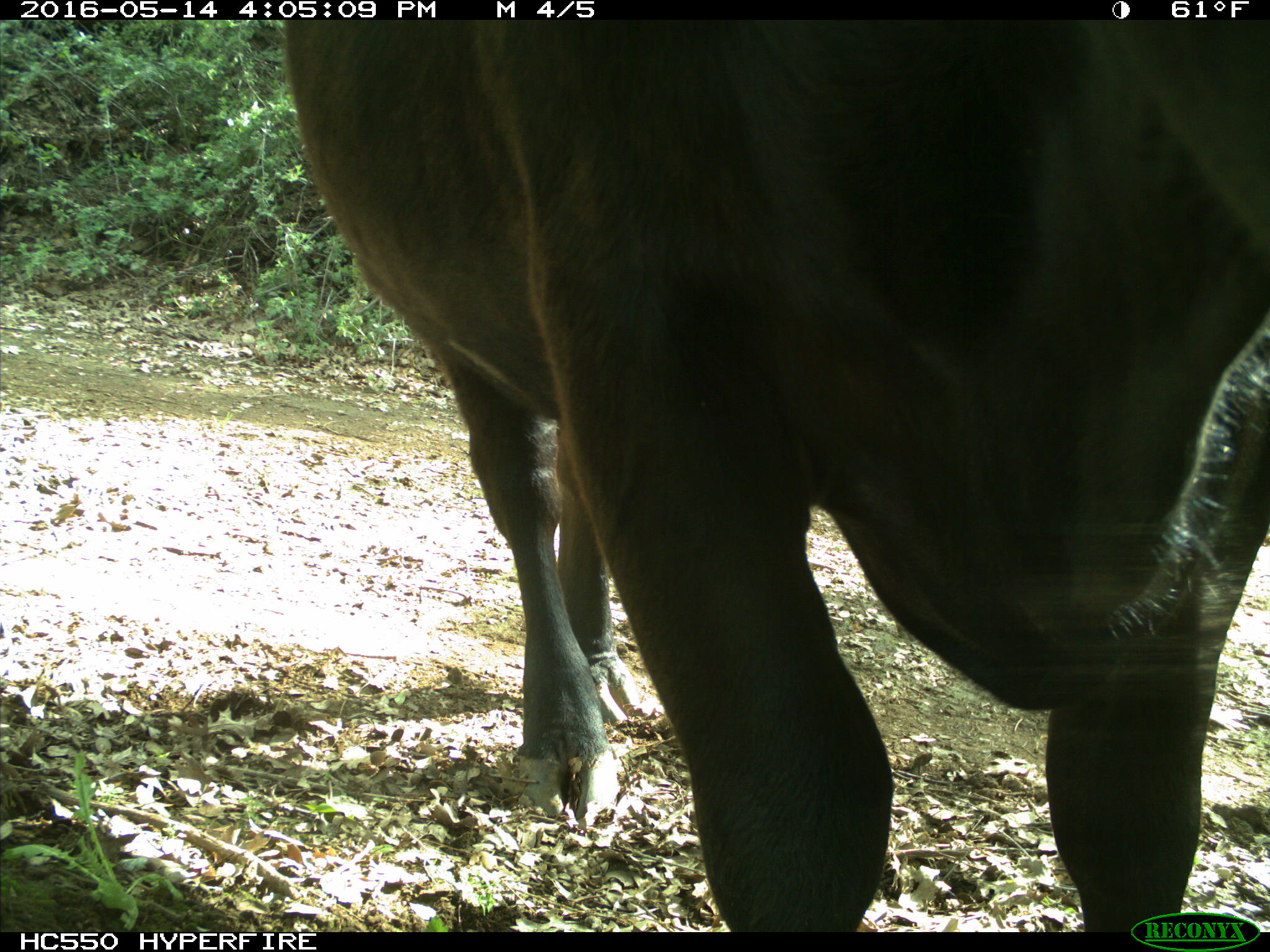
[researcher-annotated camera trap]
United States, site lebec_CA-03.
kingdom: Animalia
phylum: Chordata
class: Mammalia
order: Artiodactyla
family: Bovidae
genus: Bos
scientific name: Bos taurus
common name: domestic cow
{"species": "Bos taurus (domestic cow)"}